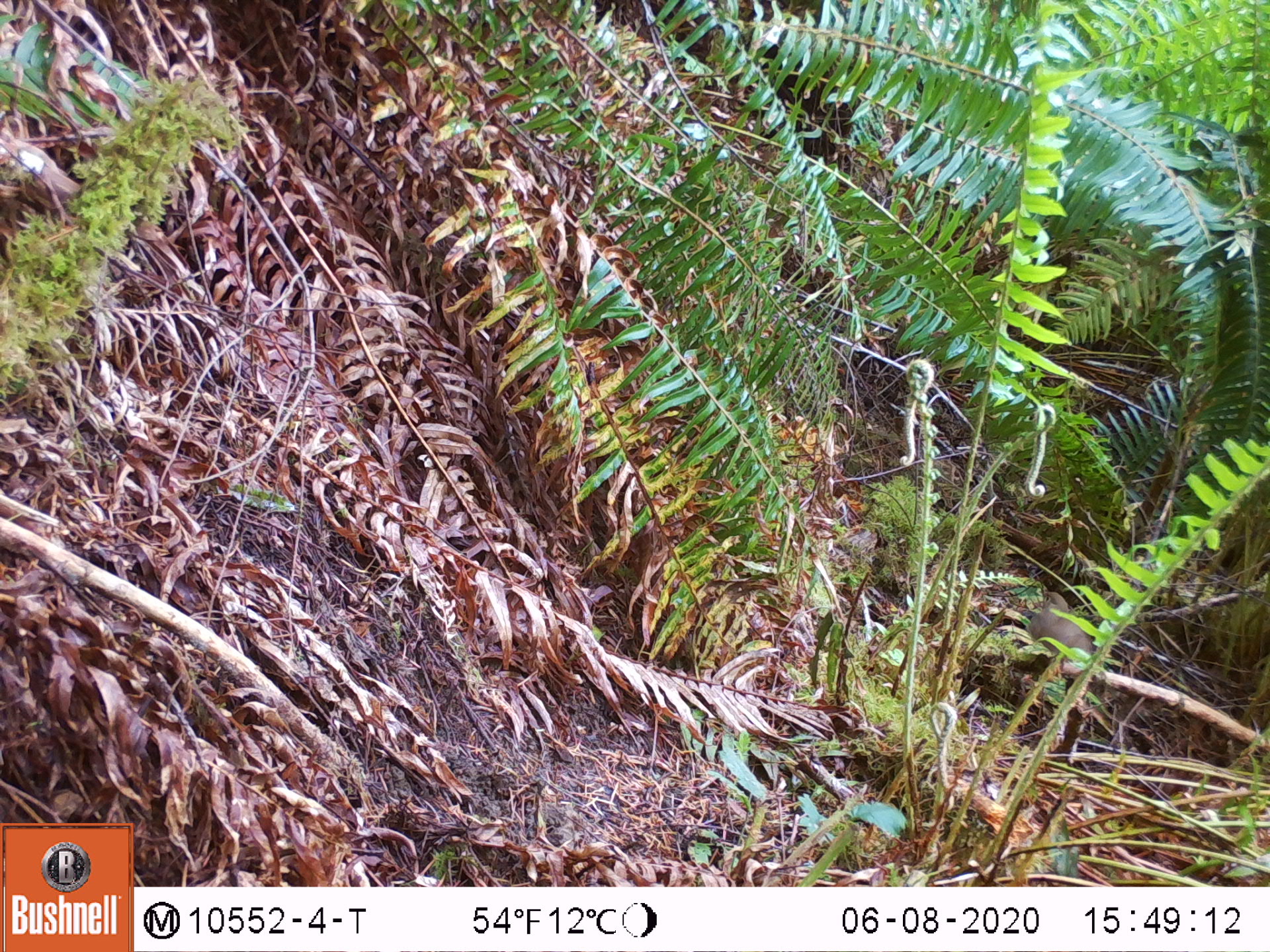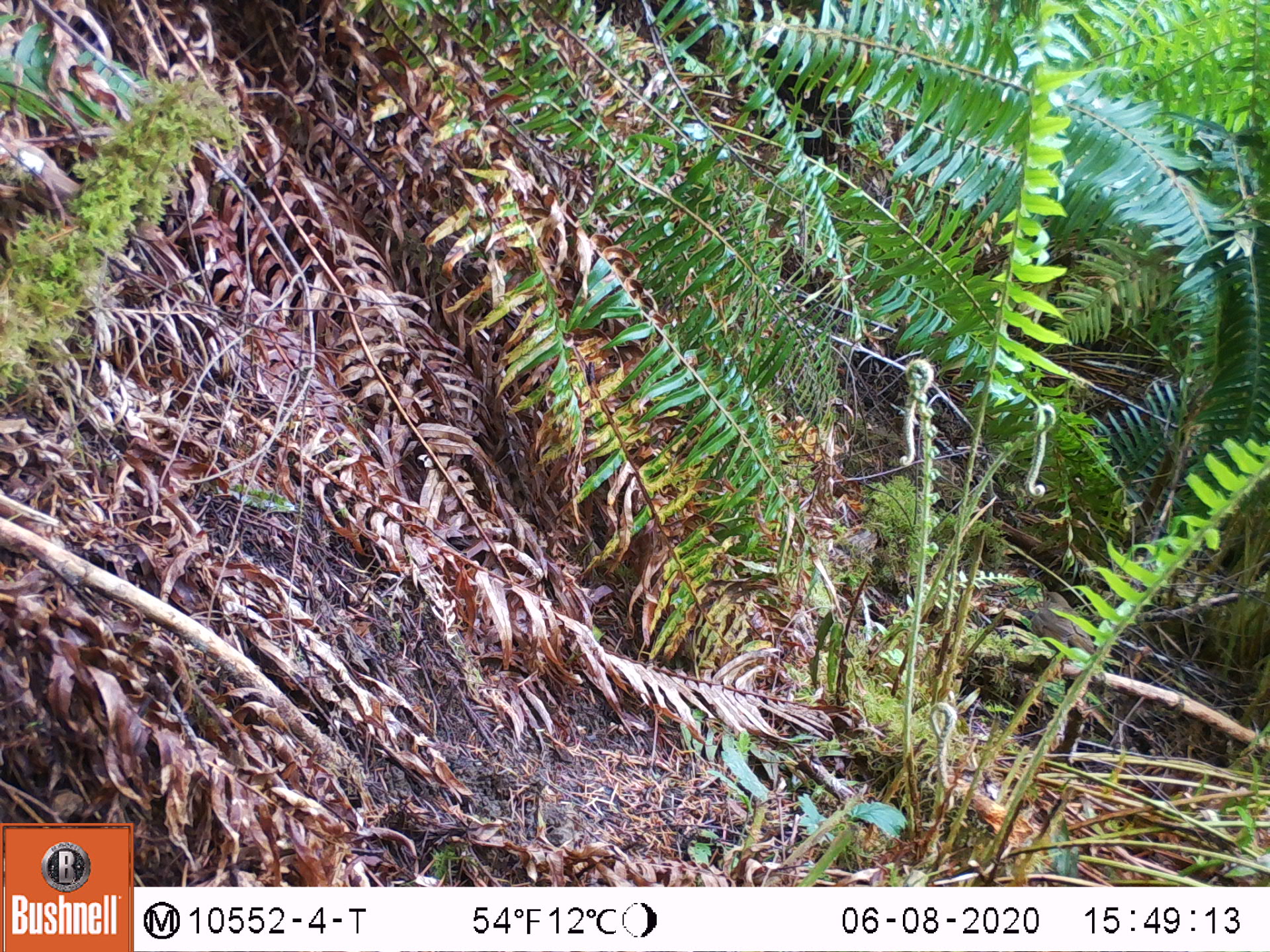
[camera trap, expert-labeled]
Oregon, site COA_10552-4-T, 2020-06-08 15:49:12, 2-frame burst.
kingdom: Animalia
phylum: Chordata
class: Aves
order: Passeriformes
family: Turdidae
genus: Catharus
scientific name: Catharus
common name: brown thrushes and nightingale-thrushes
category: catharus species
Catharus species (brown thrushes and nightingale-thrushes) (Catharus).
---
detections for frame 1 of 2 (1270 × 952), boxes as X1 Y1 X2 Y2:
catharus species: 1027 589 1093 658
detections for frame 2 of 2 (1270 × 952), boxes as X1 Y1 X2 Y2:
catharus species: 1030 588 1093 658